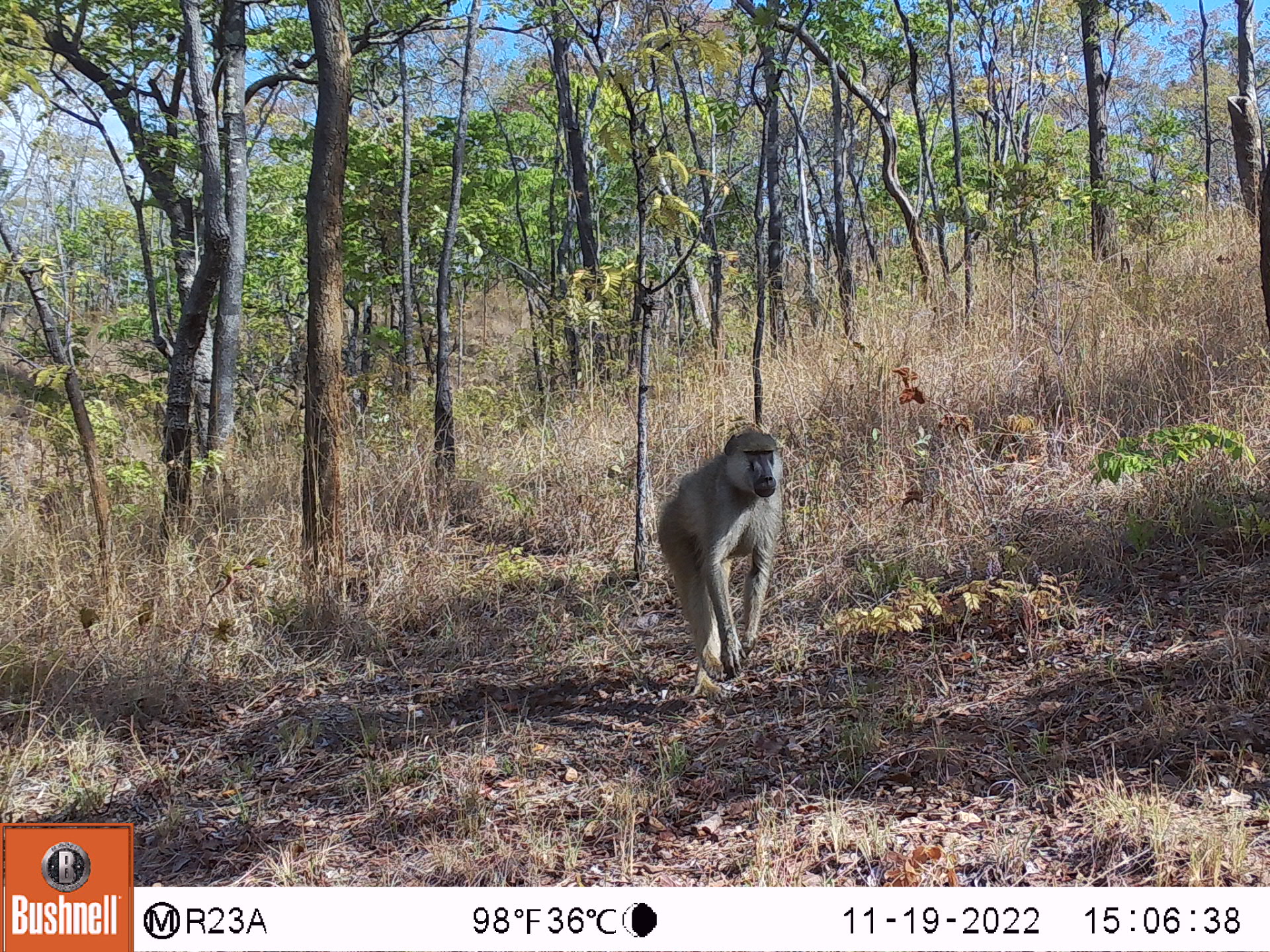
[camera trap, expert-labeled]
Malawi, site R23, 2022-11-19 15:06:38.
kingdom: Animalia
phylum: Chordata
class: Mammalia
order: Primates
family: Cercopithecidae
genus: Papio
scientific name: Papio cynocephalus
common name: yellow baboon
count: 1